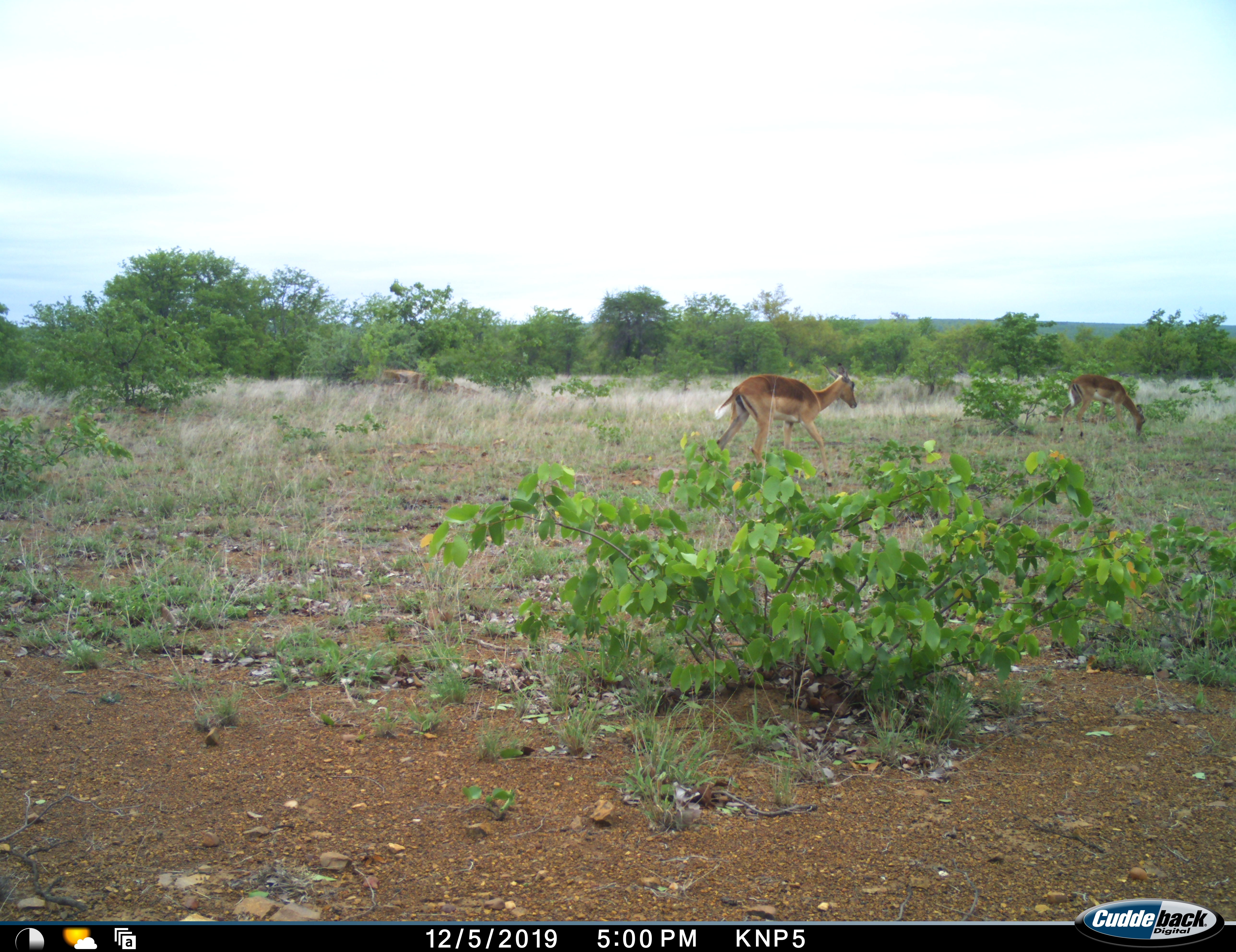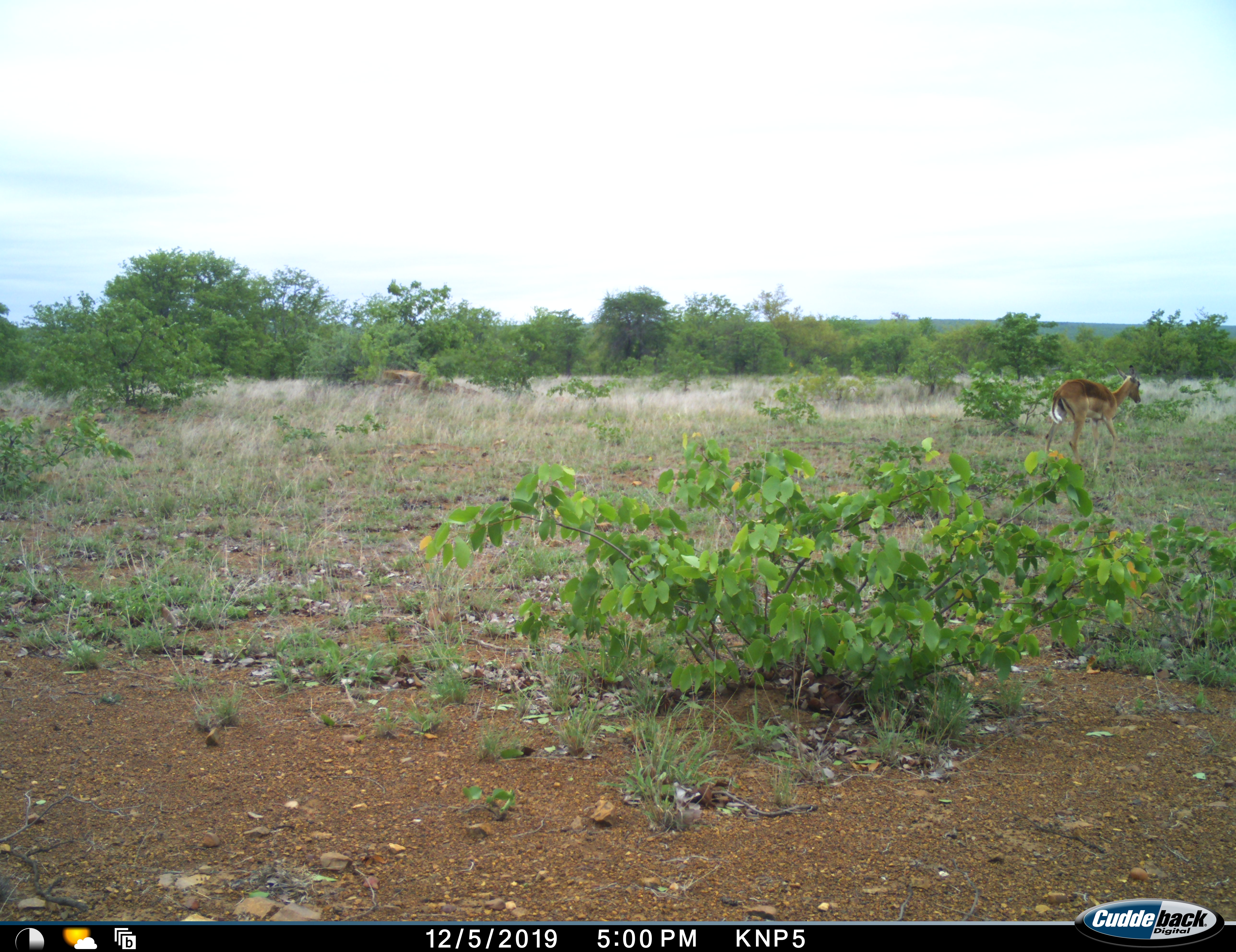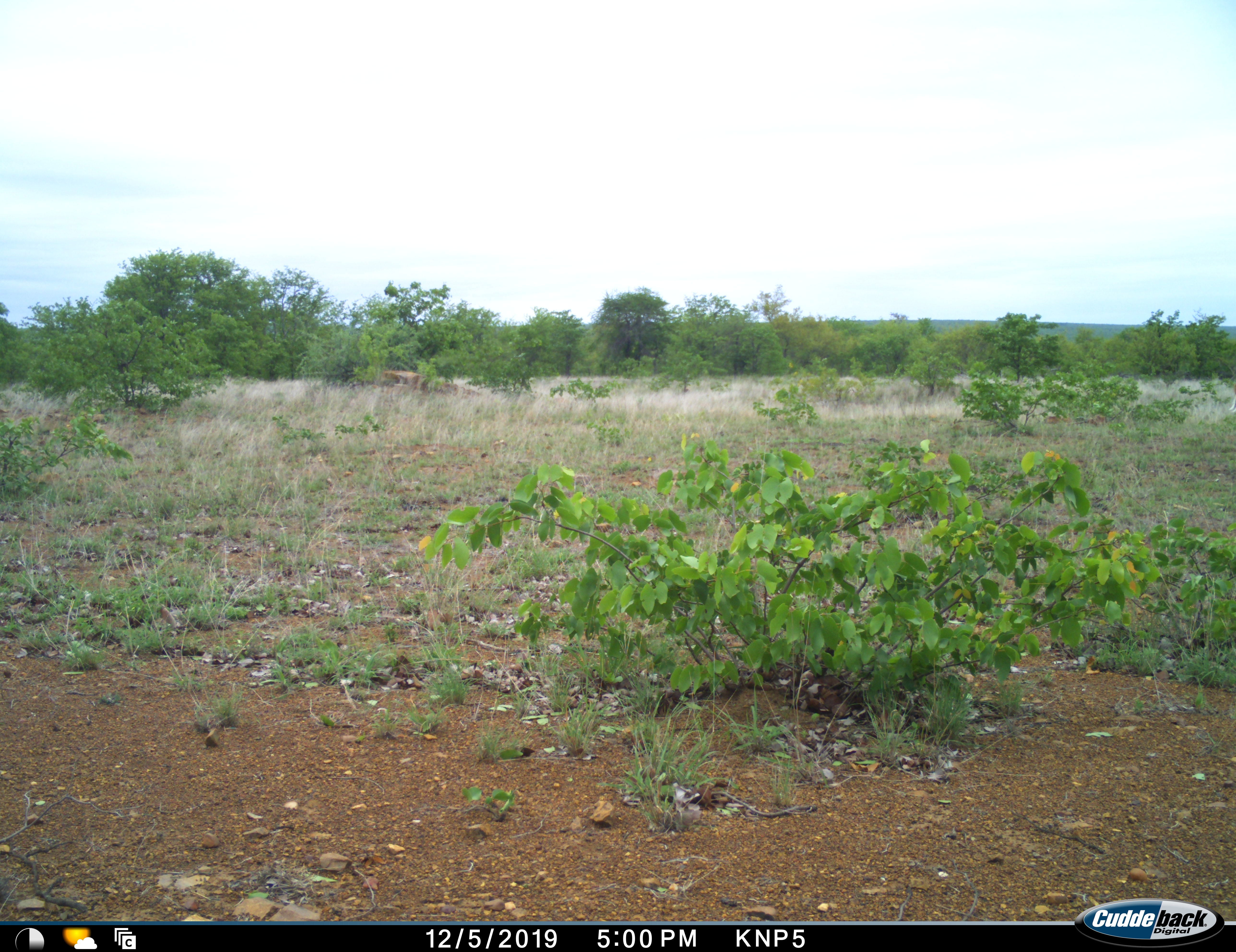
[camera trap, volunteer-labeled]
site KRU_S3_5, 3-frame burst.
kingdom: Animalia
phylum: Chordata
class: Mammalia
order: Artiodactyla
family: Bovidae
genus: Aepyceros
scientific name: Aepyceros melampus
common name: impala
Impala (Aepyceros melampus), count 2. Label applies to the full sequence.